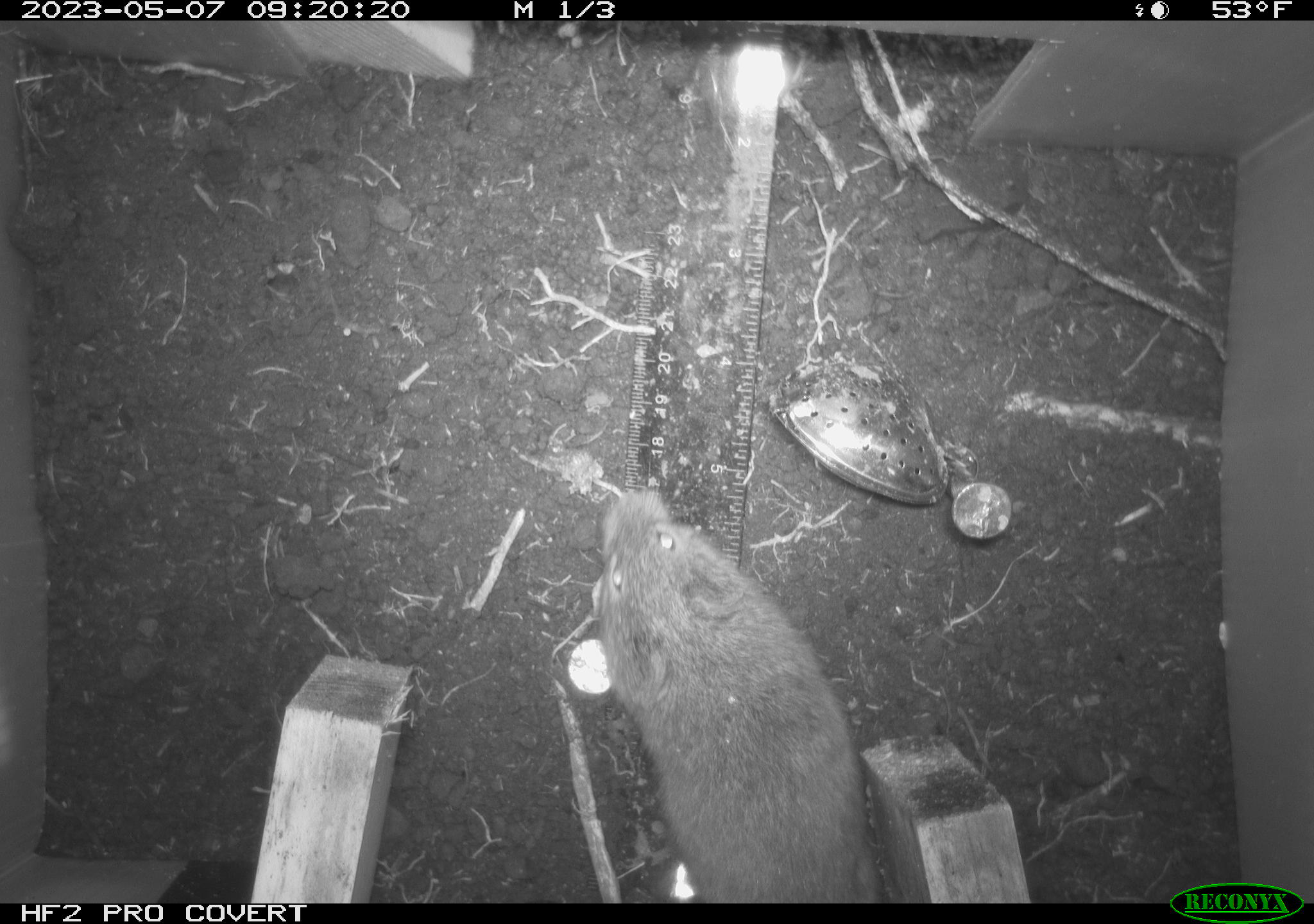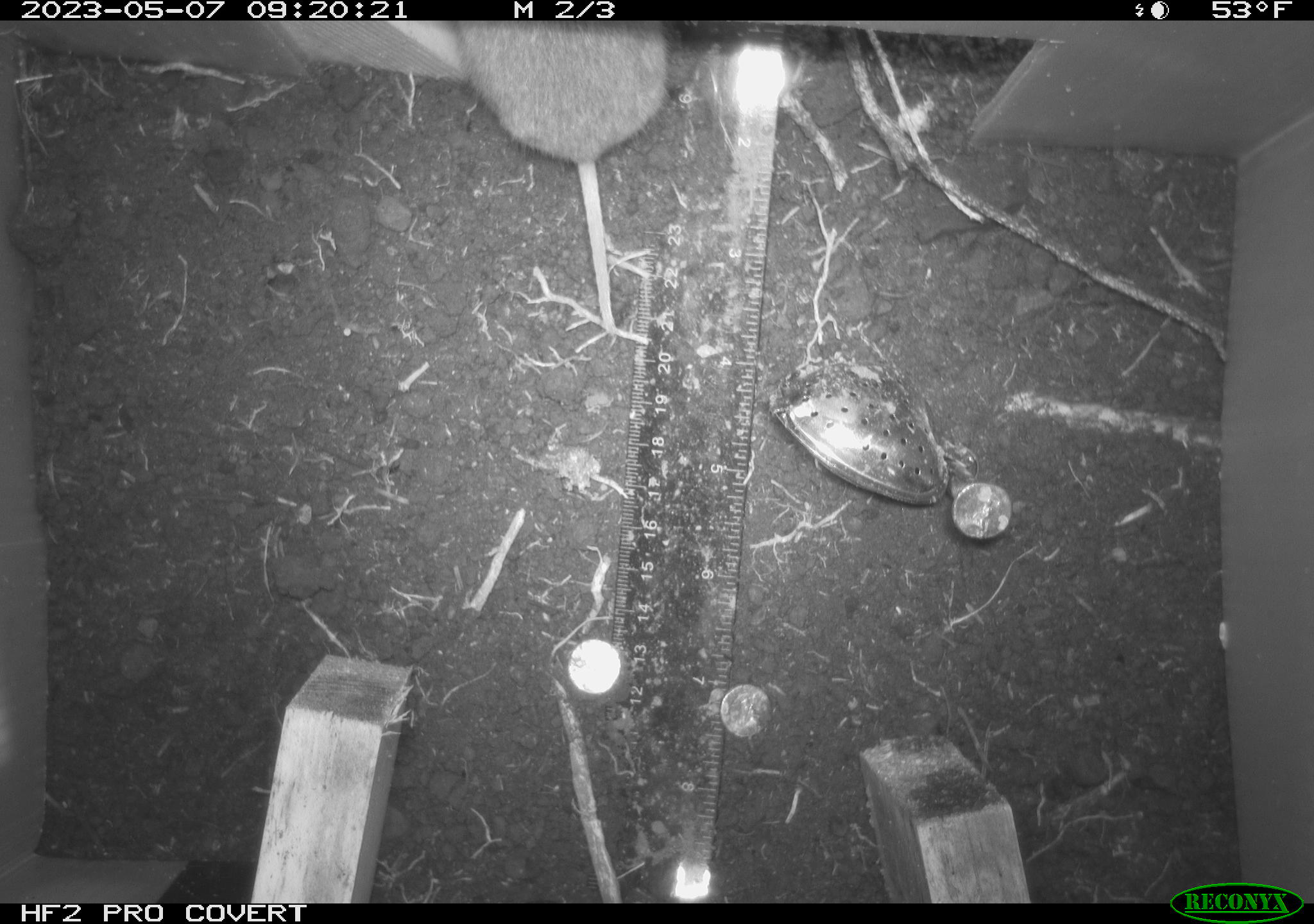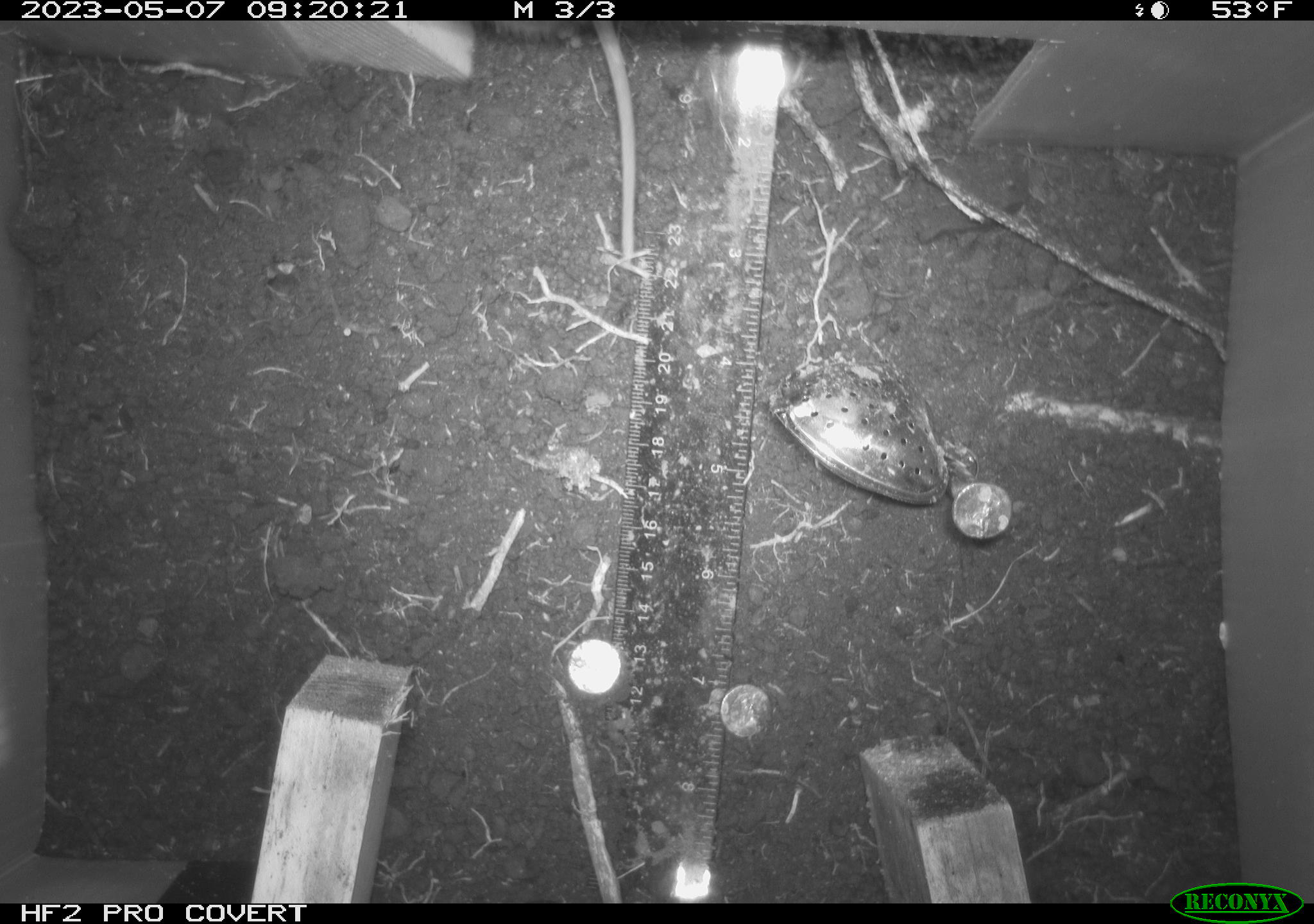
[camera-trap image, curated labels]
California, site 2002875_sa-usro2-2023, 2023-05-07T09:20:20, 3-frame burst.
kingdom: Animalia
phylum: Chordata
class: Mammalia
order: Rodentia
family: Cricetidae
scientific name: Arvicolinae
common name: voles, lemmings, and muskrats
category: arvicolinae subfamily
Arvicolinae subfamily (voles, lemmings, and muskrats) (Arvicolinae).